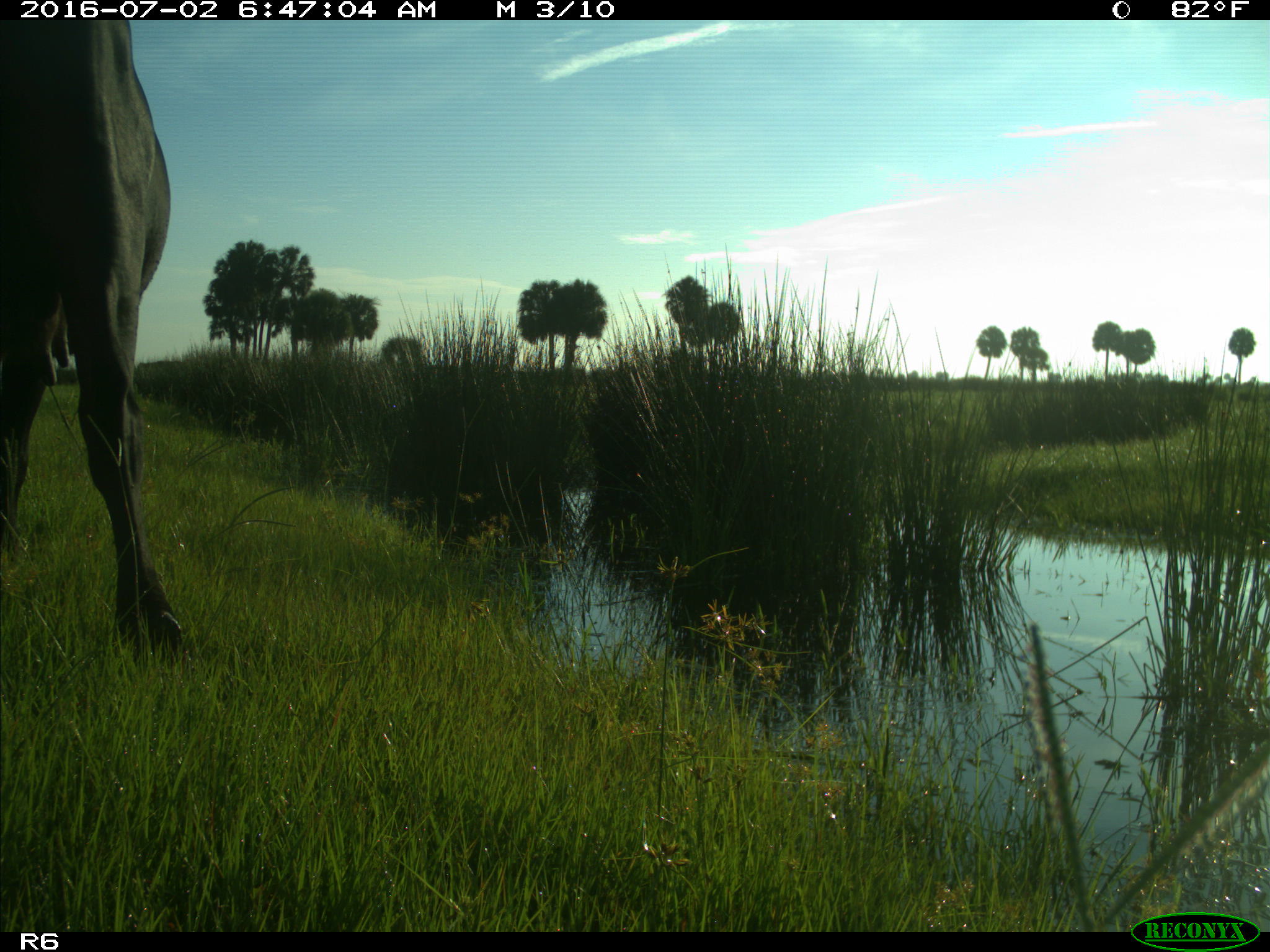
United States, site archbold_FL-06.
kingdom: Animalia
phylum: Chordata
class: Mammalia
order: Artiodactyla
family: Bovidae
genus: Bos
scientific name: Bos taurus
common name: domestic cow